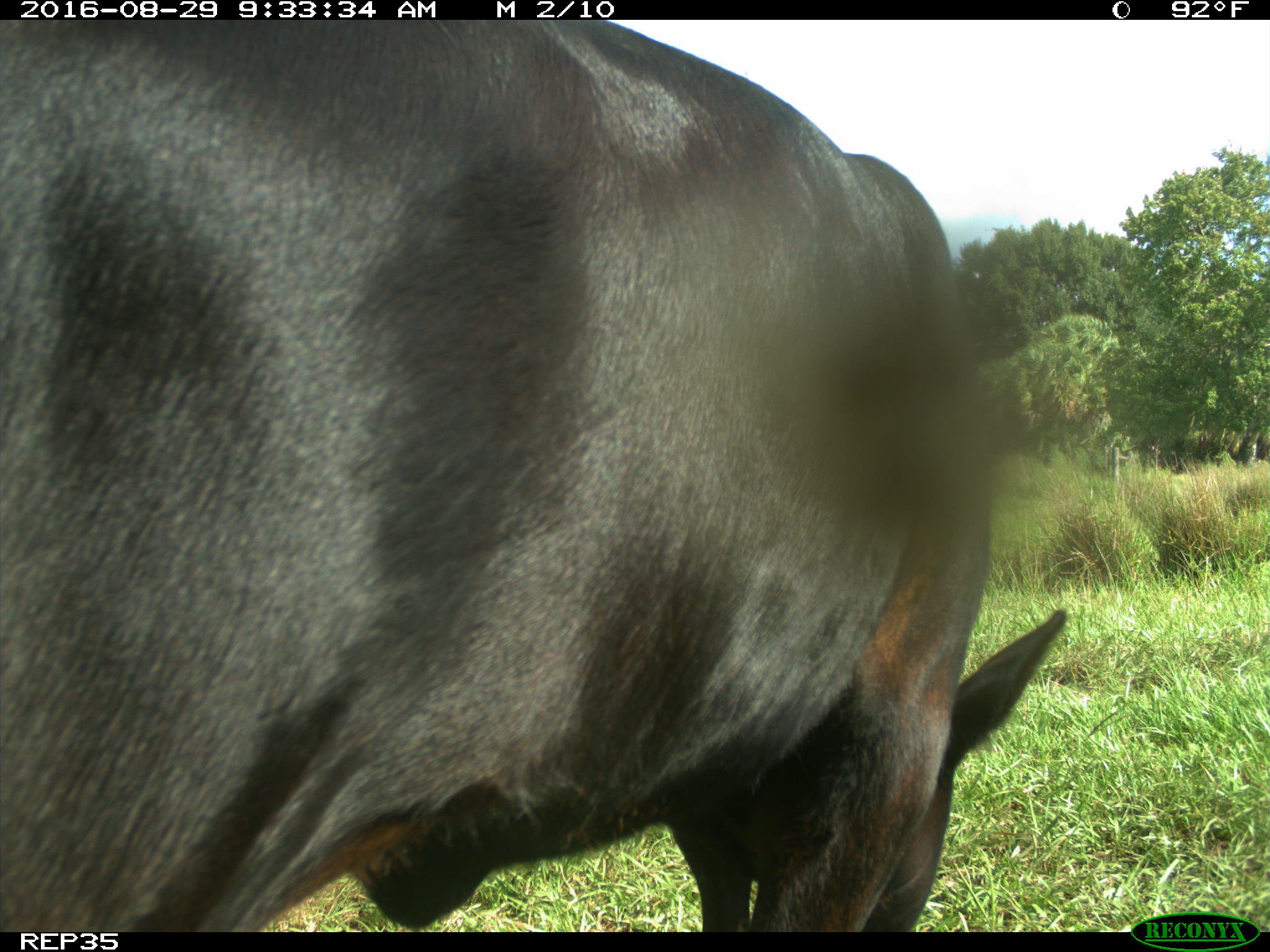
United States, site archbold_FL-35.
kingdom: Animalia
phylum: Chordata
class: Mammalia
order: Artiodactyla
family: Bovidae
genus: Bos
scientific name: Bos taurus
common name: domestic cow